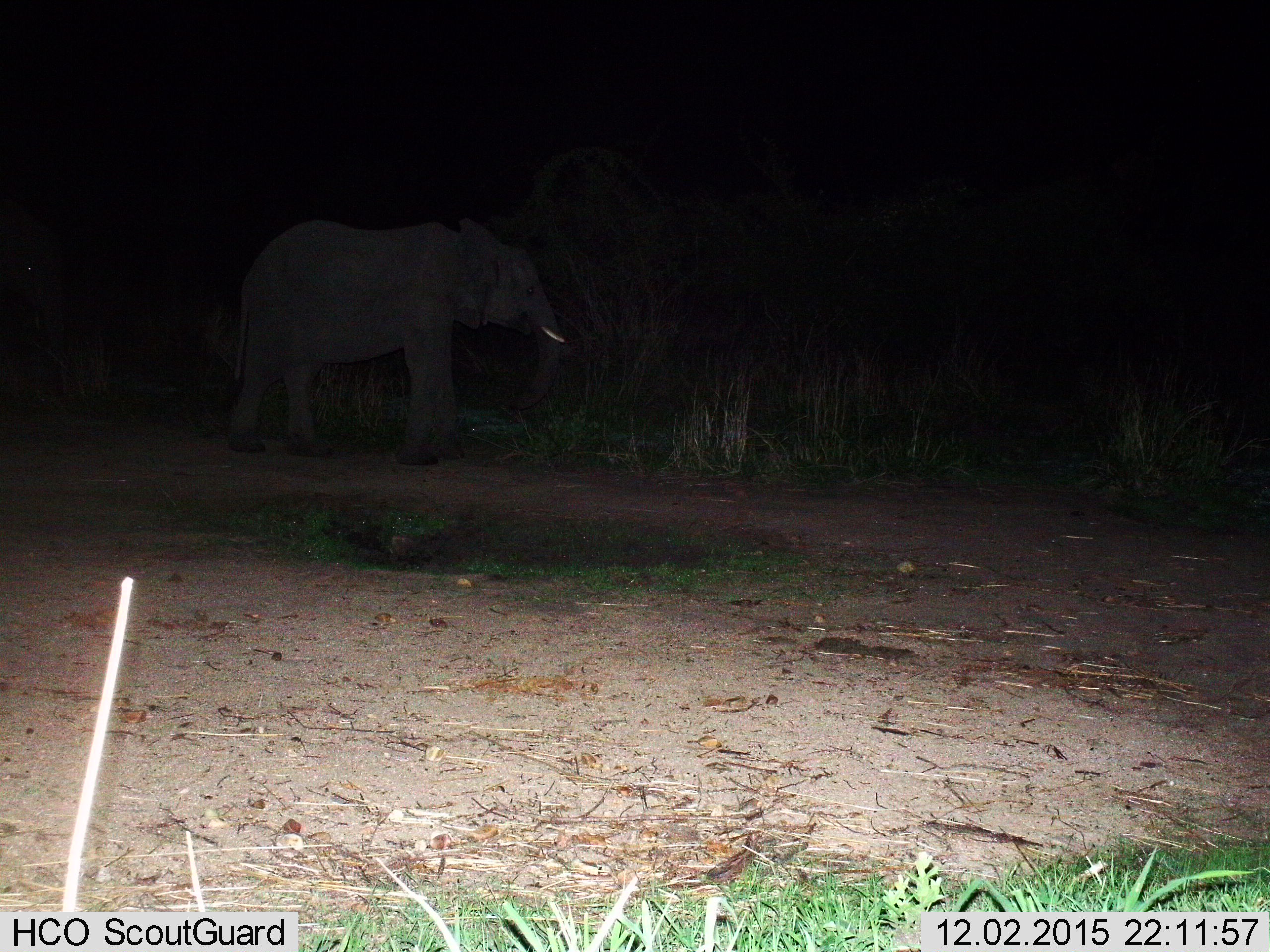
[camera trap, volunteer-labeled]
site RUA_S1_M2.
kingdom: Animalia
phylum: Chordata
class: Mammalia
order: Proboscidea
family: Elephantidae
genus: Loxodonta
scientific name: Loxodonta africana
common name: african bush elephant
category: elephant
Elephant (african bush elephant) (Loxodonta africana), count 1. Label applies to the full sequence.